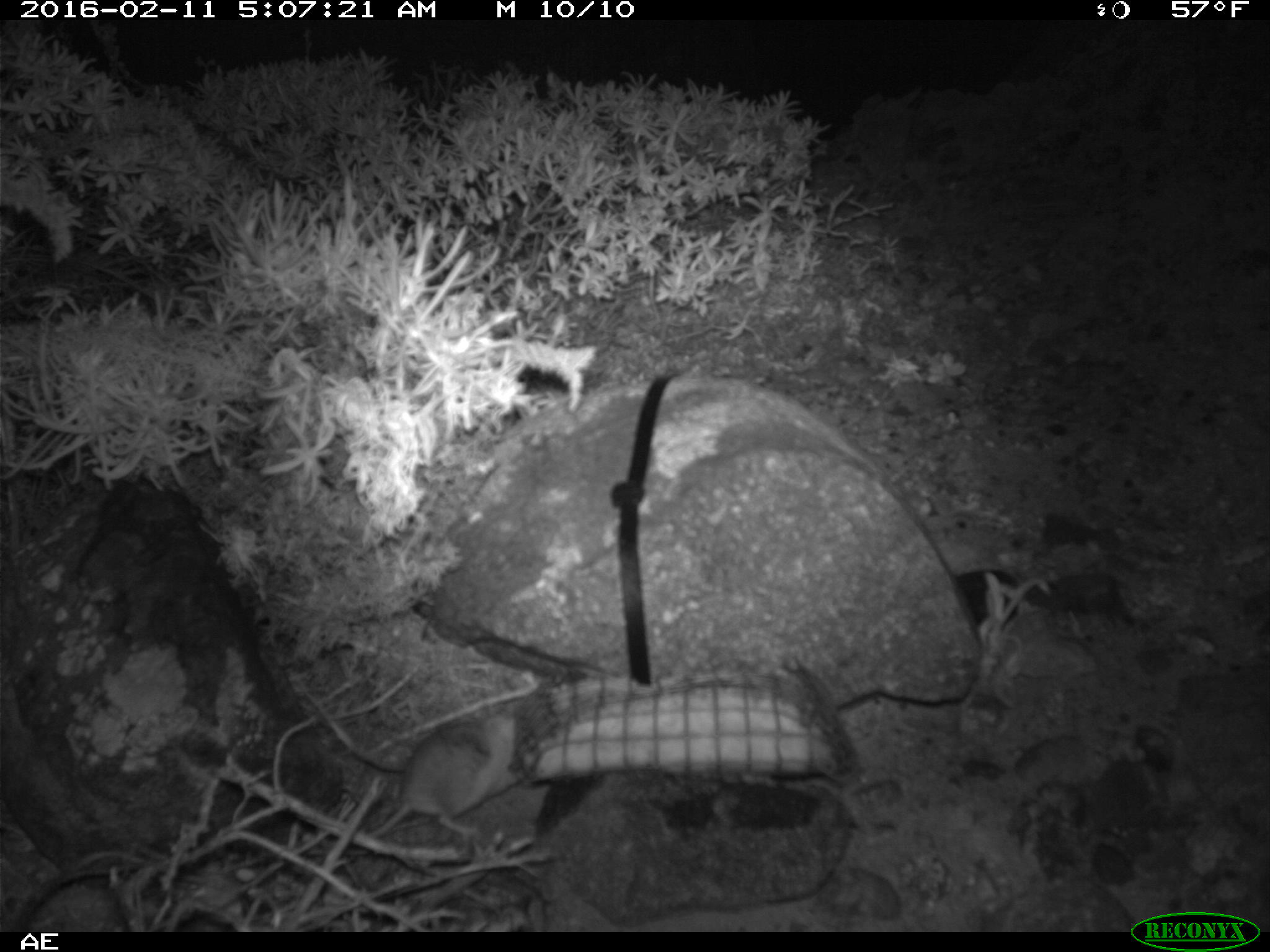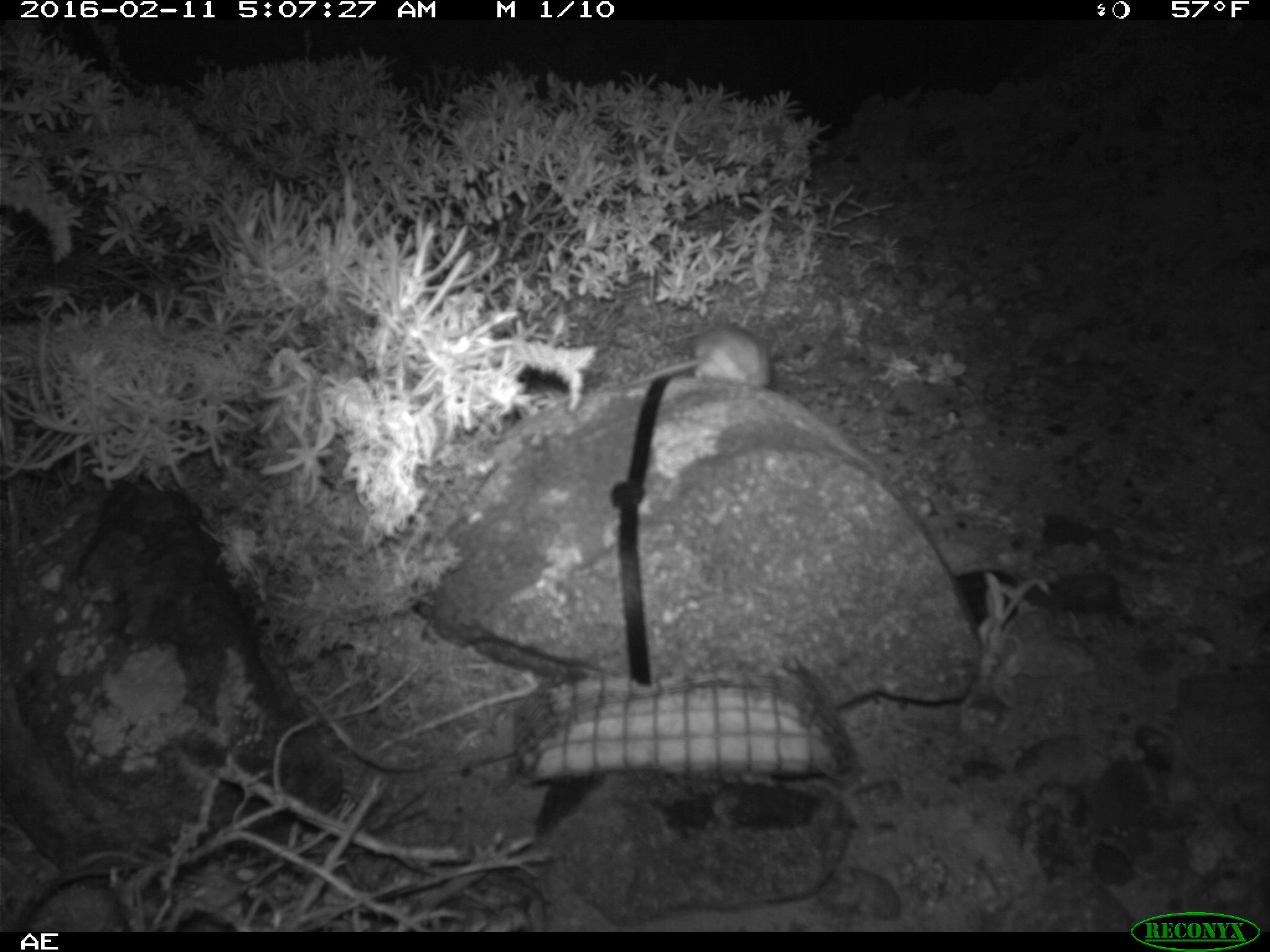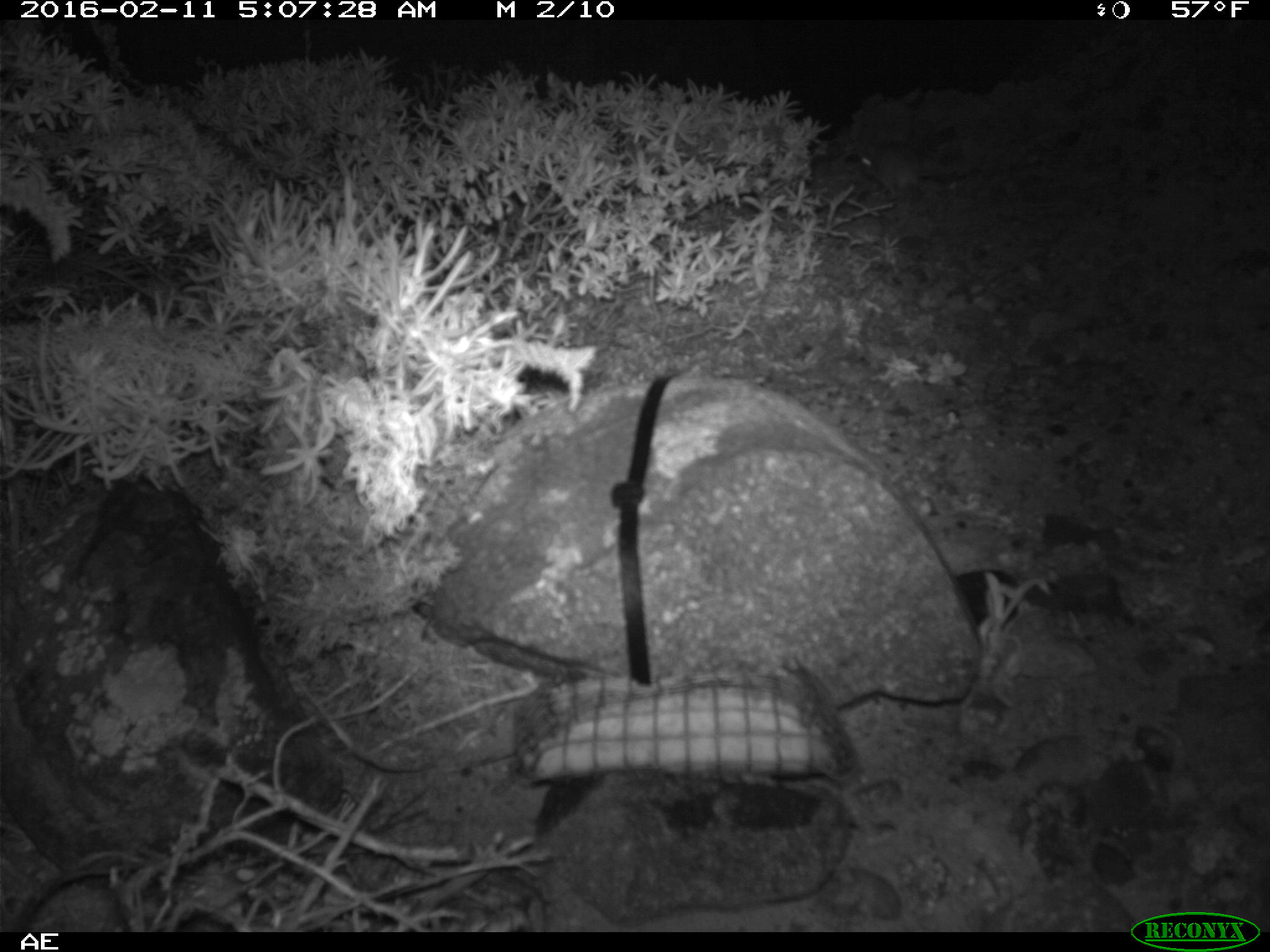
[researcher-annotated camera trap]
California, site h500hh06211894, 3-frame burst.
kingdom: Animalia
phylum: Chordata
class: Mammalia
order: Rodentia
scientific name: Rodentia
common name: rodent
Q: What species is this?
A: Rodent (Rodentia).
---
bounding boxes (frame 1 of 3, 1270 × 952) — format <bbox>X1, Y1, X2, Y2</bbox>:
rodent: <bbox>343, 708, 515, 848</bbox>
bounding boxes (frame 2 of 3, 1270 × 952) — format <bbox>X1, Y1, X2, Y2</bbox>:
rodent: <bbox>619, 327, 768, 390</bbox>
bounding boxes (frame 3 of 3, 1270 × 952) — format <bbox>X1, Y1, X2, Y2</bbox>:
rodent: <bbox>858, 139, 921, 227</bbox>